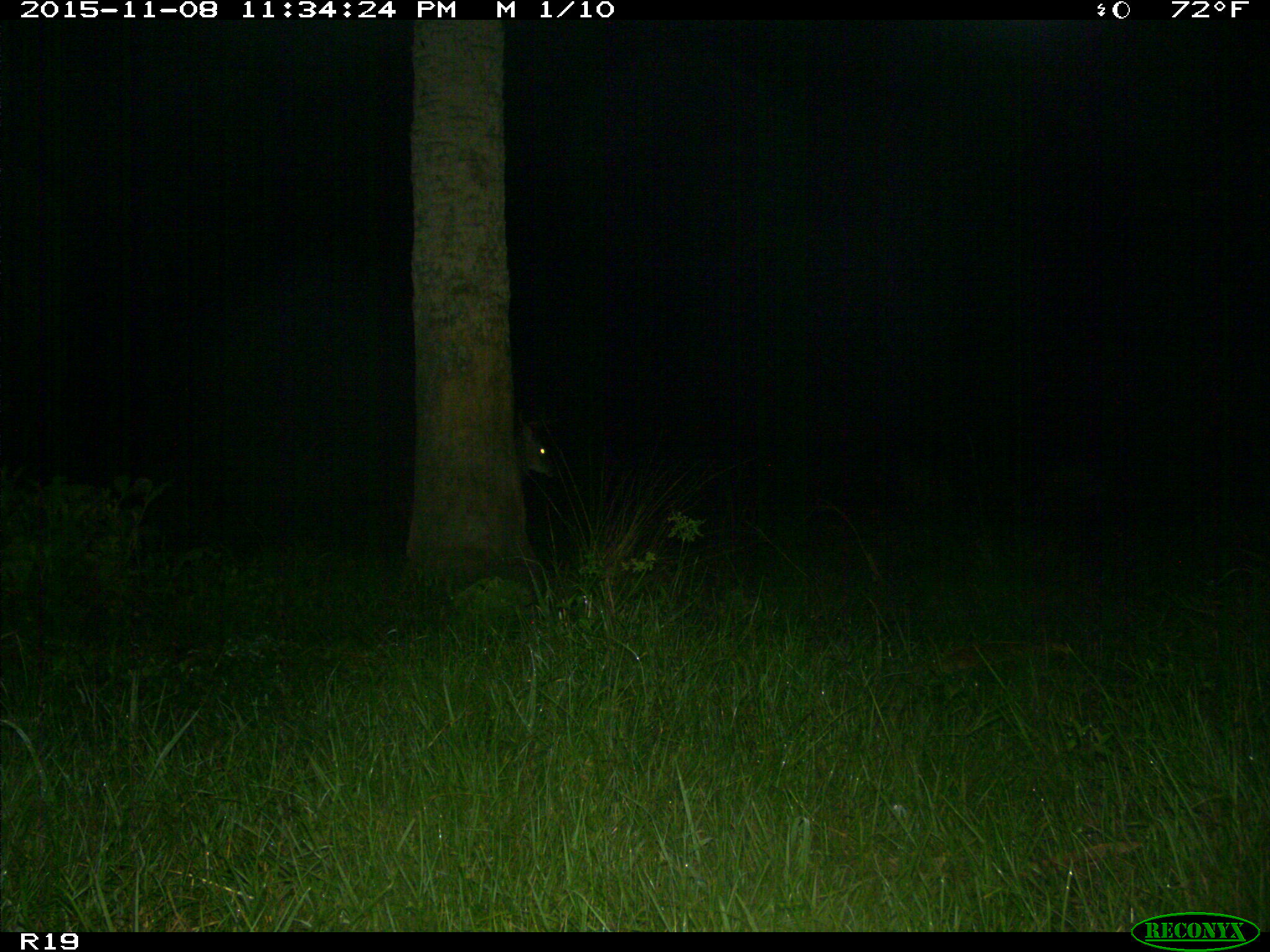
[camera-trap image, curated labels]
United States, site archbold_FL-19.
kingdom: Animalia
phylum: Chordata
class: Mammalia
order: Artiodactyla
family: Cervidae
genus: Odocoileus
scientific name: Odocoileus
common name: deer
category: unidentified deer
Unidentified deer (deer) (Odocoileus).